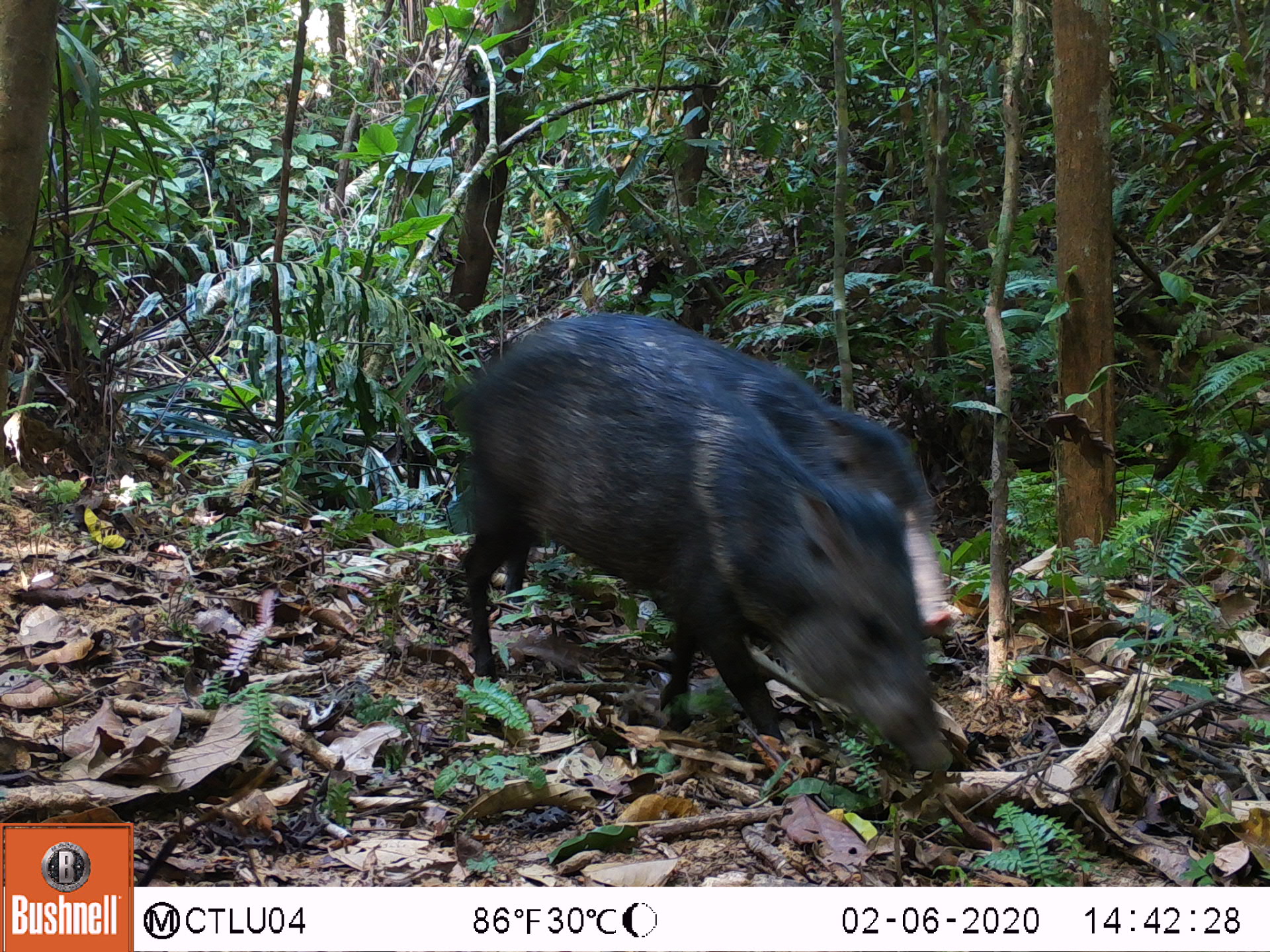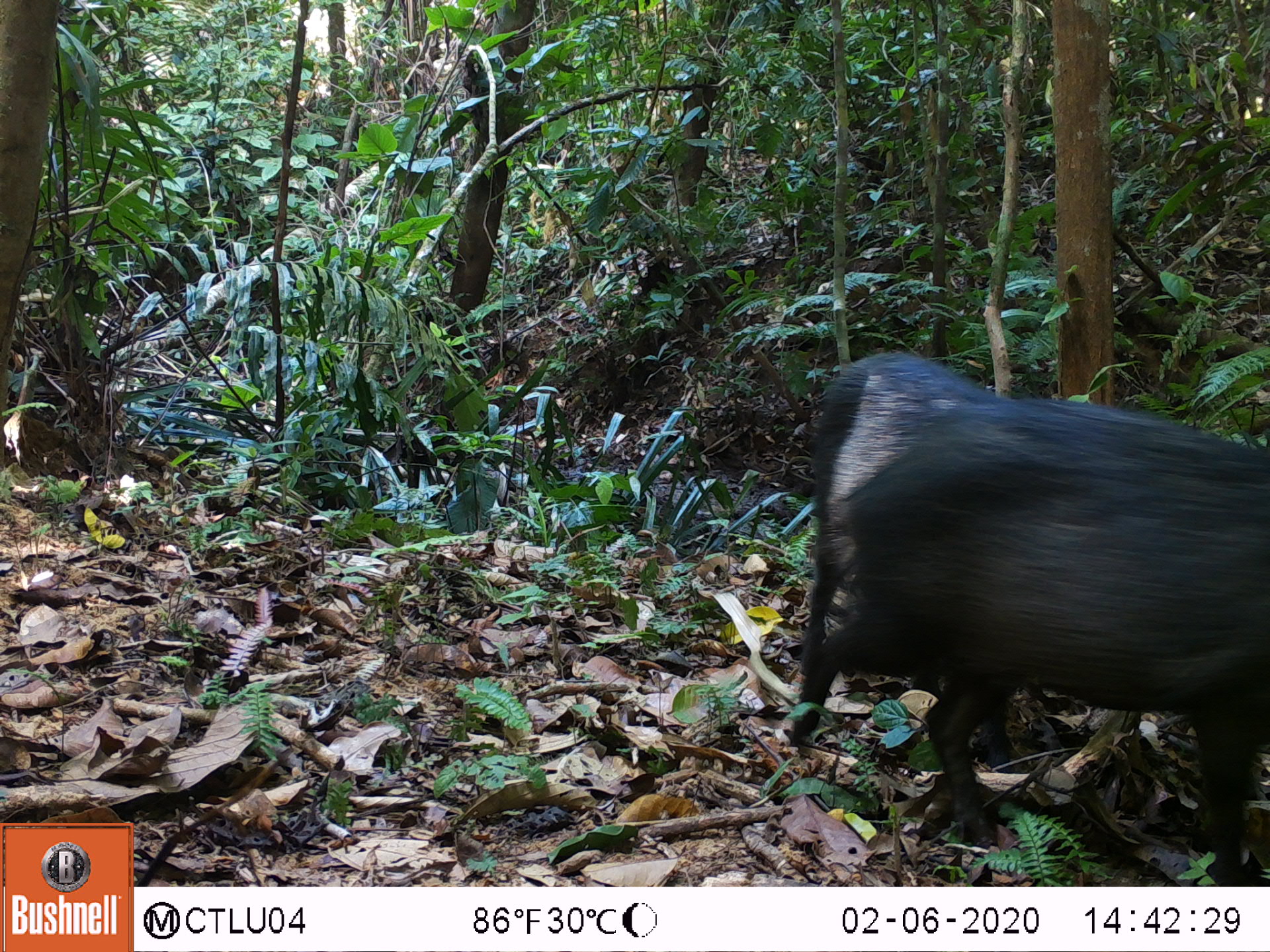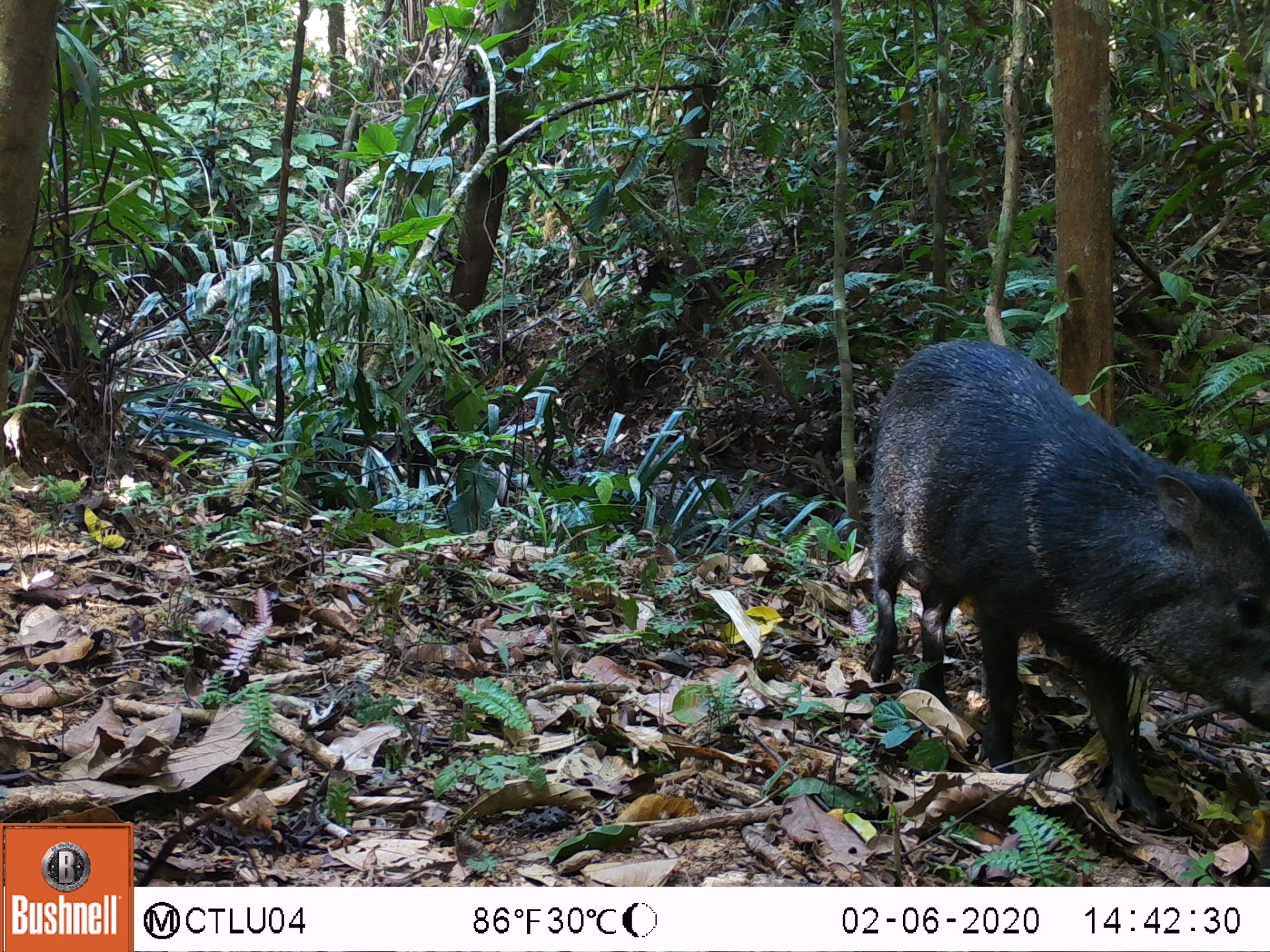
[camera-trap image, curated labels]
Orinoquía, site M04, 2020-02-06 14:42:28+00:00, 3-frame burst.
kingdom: Animalia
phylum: Chordata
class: Mammalia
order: Artiodactyla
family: Tayassuidae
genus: Pecari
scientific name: Pecari tajacu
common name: collared peccary